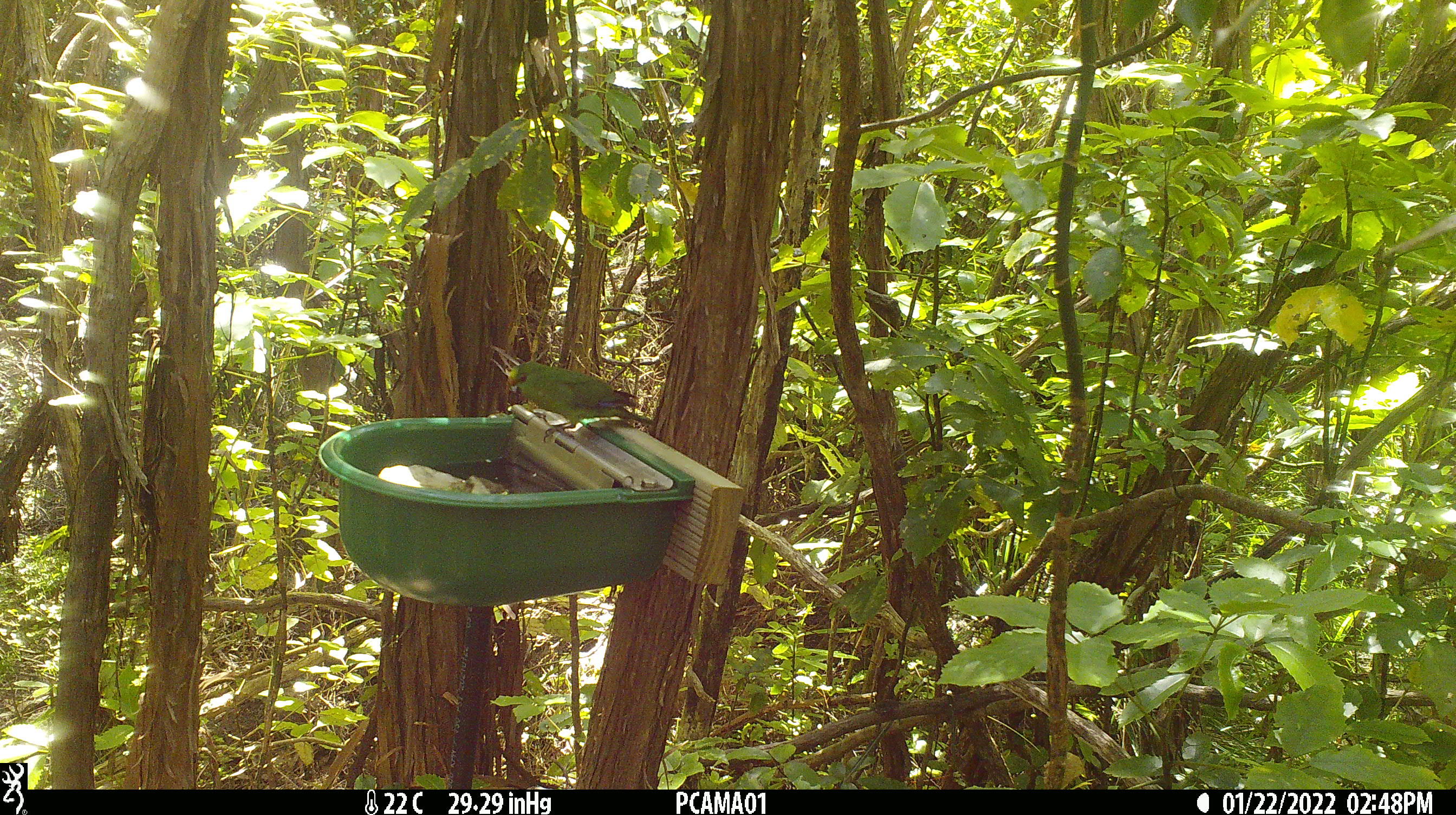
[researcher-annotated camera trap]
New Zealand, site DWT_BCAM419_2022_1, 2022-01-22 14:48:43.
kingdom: Animalia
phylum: Chordata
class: Aves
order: Psittaciformes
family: Psittaculidae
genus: Cyanoramphus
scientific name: Cyanoramphus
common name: parakeet